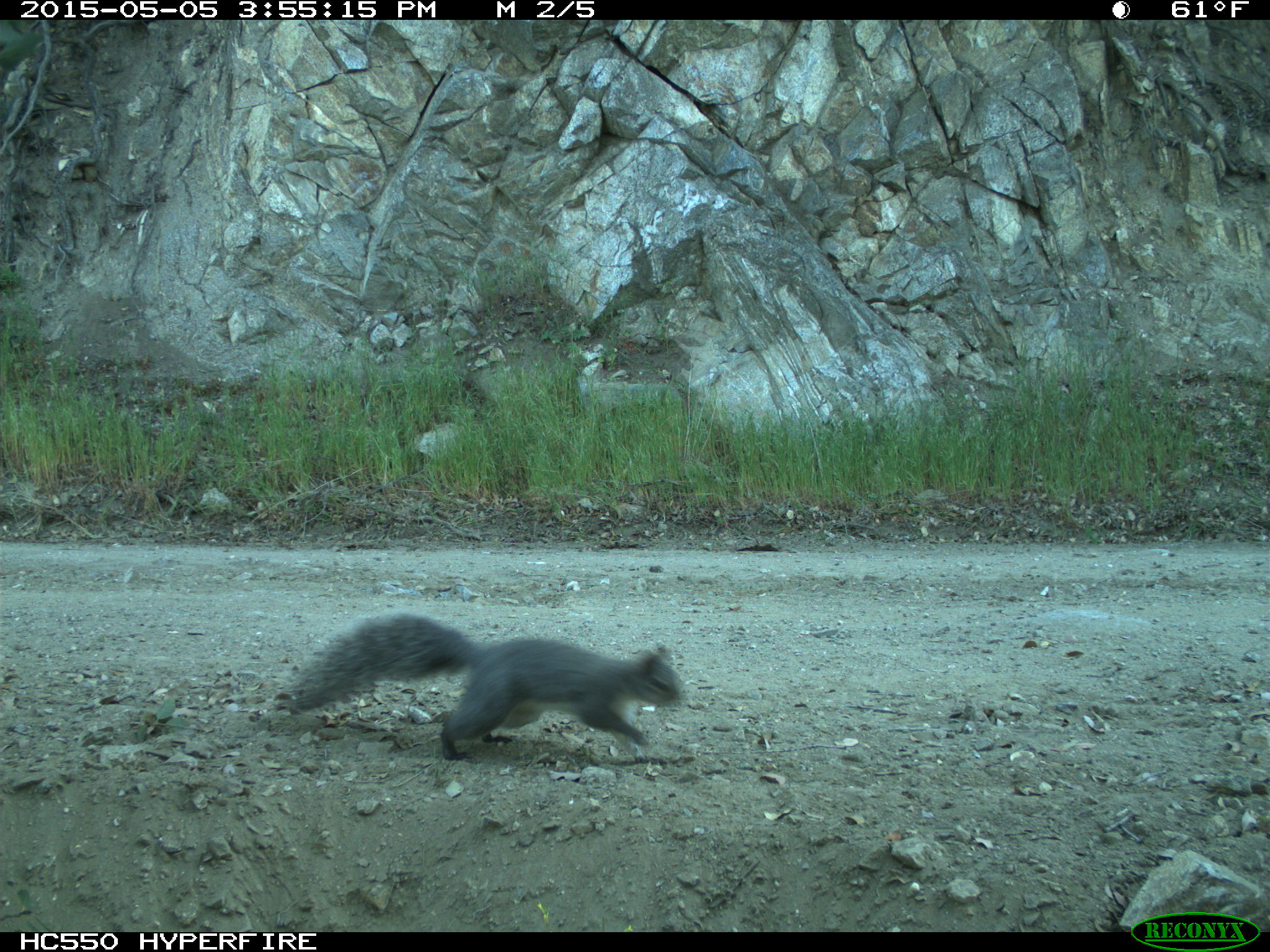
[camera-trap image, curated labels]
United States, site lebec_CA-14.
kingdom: Animalia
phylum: Chordata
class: Mammalia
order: Rodentia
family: Sciuridae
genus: Sciurus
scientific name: Sciurus carolinensis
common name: eastern gray squirrel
Sciurus carolinensis (eastern gray squirrel).